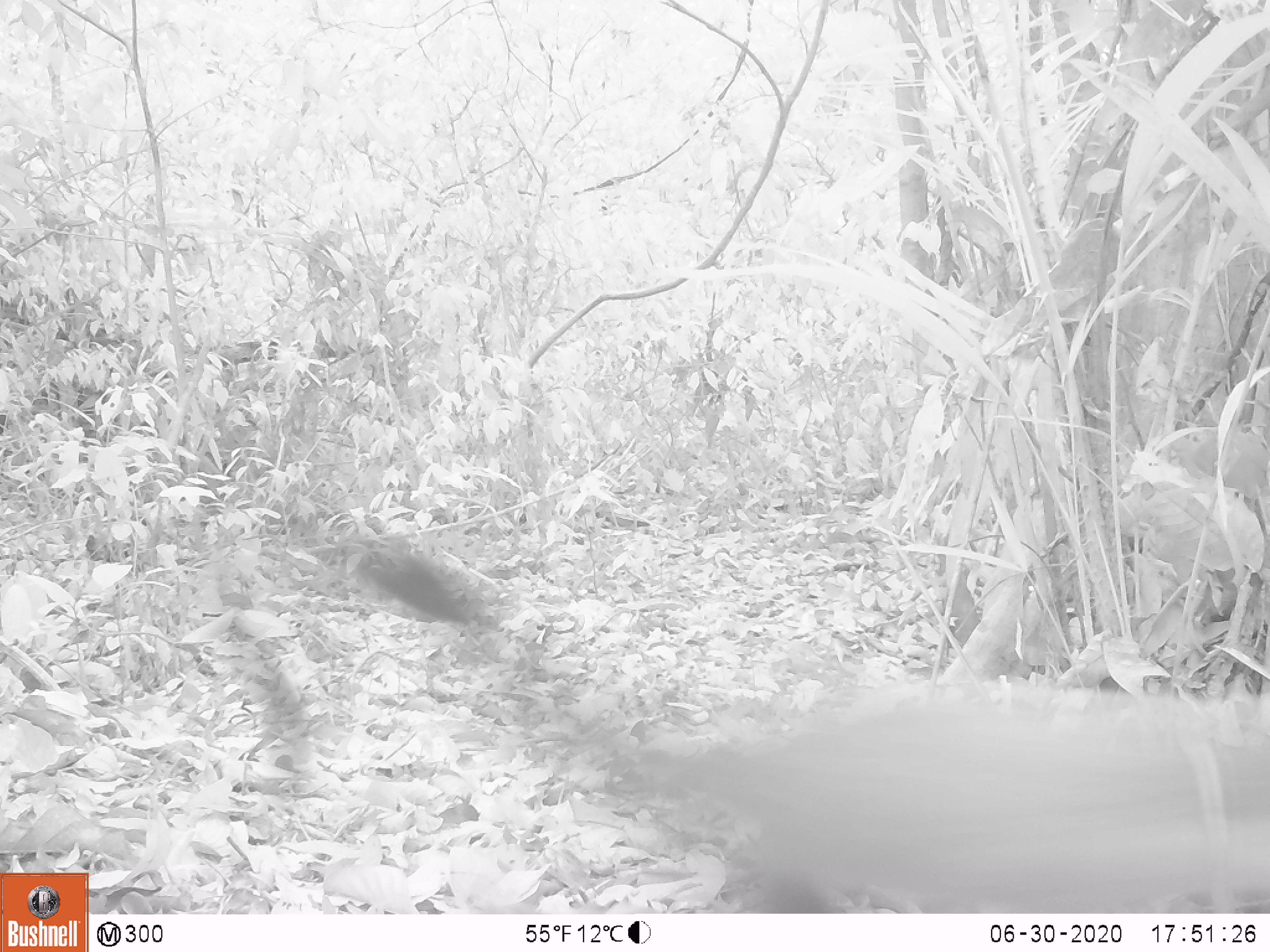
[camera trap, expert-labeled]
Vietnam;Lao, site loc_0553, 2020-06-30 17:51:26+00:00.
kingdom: Animalia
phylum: Chordata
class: Mammalia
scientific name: Mammalia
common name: mammal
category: unidentified small mammal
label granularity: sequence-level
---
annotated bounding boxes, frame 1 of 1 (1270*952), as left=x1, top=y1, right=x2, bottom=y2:
unidentified small mammal: left=324, top=533, right=1270, bottom=914